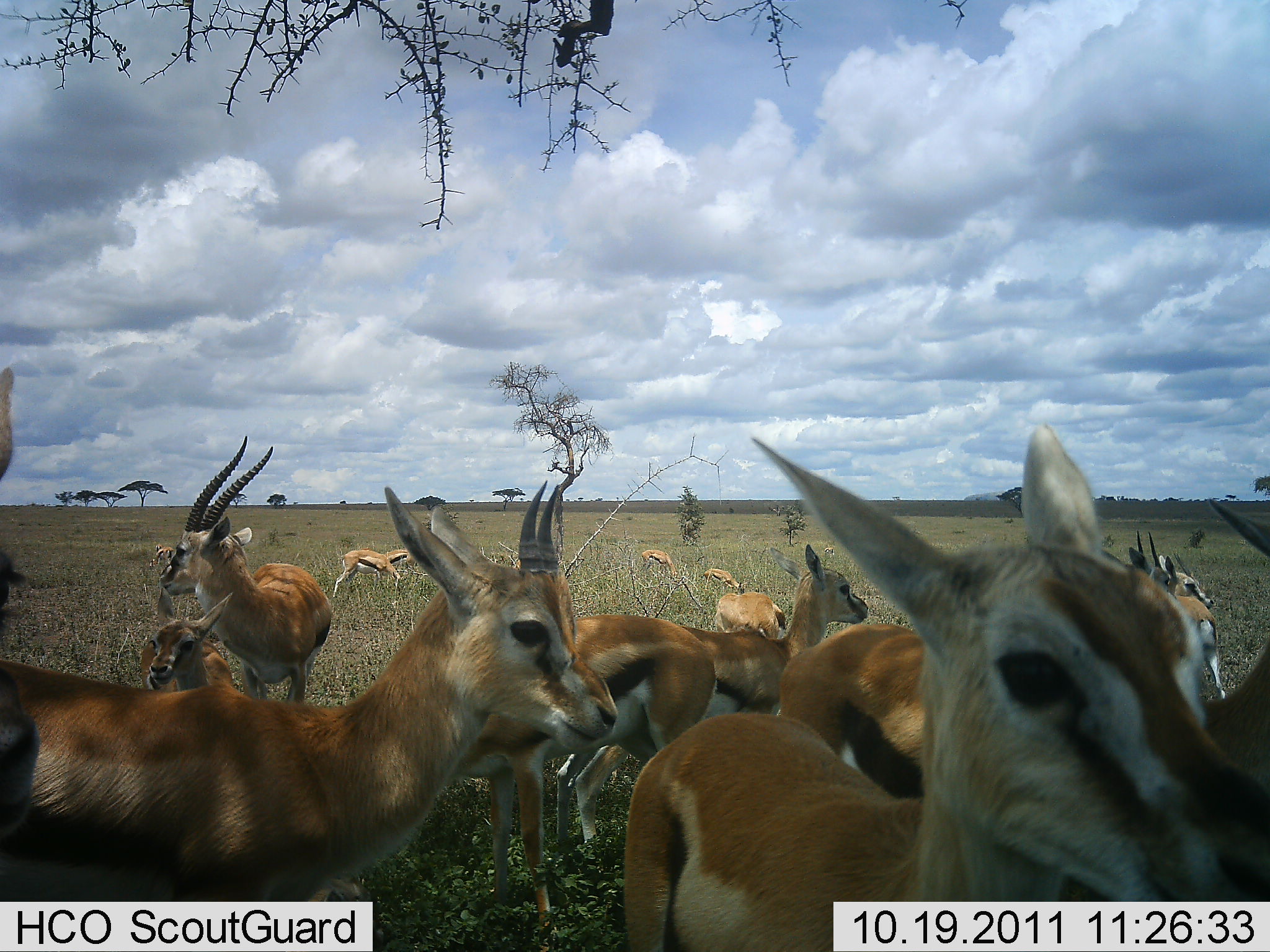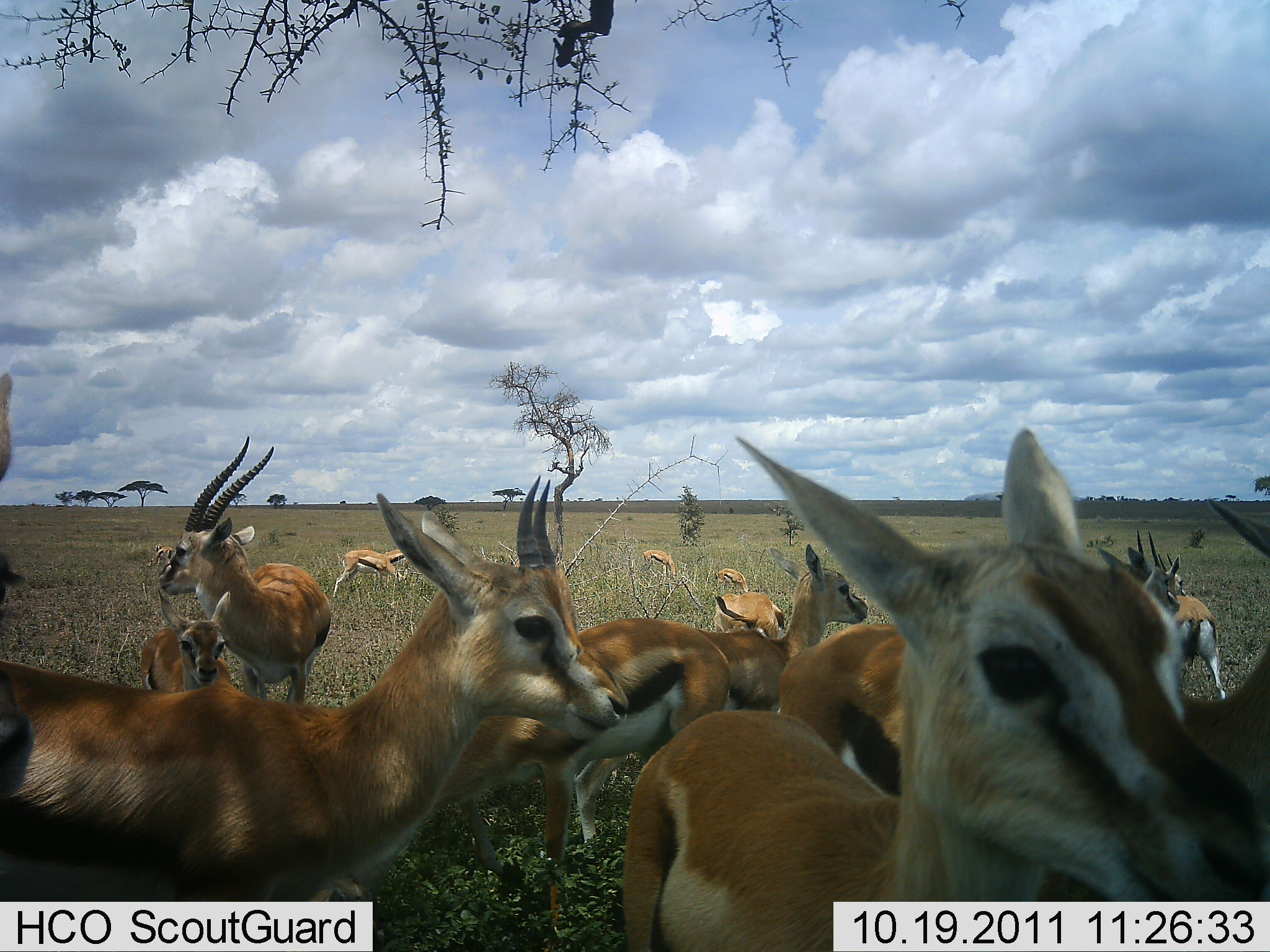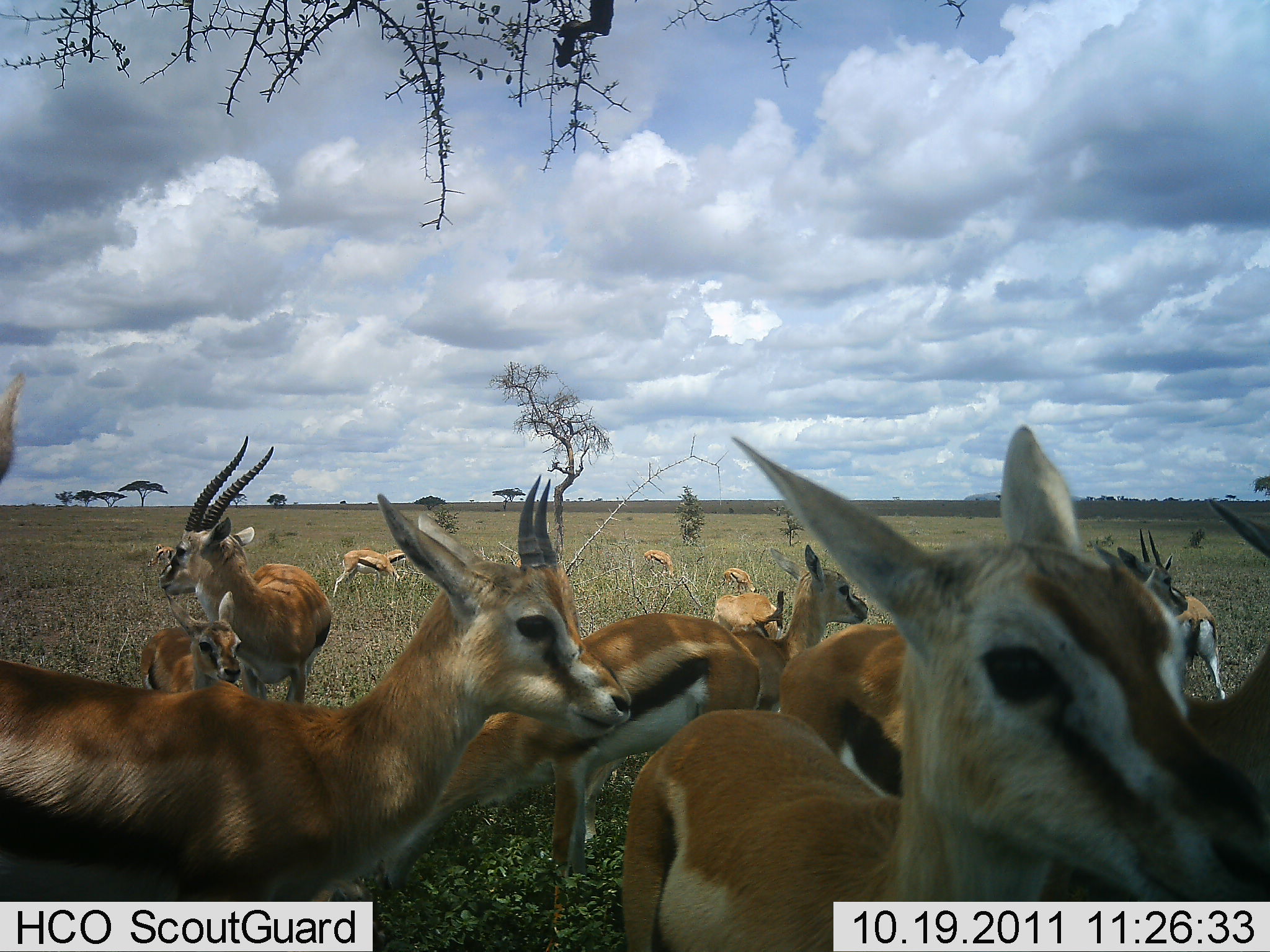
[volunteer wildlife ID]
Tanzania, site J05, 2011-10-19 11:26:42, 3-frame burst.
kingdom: Animalia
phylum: Chordata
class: Mammalia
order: Artiodactyla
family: Bovidae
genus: Eudorcas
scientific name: Eudorcas thomsonii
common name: thomson's gazelle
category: gazellethomsons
Gazellethomsons (thomson's gazelle) (Eudorcas thomsonii), count 11-50. Behavior (volunteer vote fractions): standing 80%, resting 13%, moving 20%, interacting 20%. Young present (vote fraction): 53%. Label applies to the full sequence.